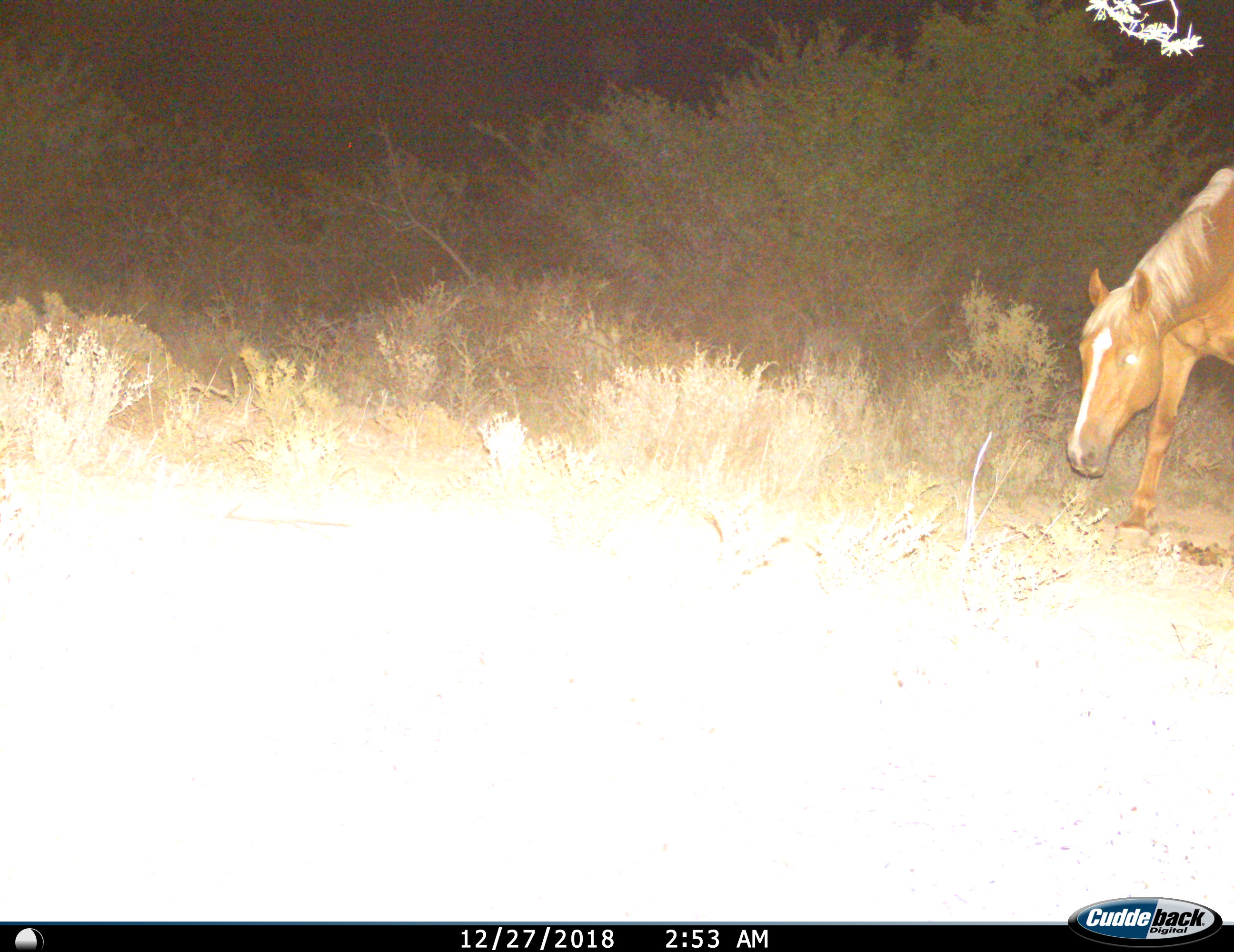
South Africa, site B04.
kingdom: Animalia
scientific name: Animalia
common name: animal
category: domesticanimal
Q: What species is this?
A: Domesticanimal (animal) (Animalia).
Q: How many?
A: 1.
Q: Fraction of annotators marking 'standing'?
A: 30%.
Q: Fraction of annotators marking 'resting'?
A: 0%.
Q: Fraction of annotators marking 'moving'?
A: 60%.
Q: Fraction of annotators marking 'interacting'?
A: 0%.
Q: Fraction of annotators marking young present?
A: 0%.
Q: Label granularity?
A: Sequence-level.